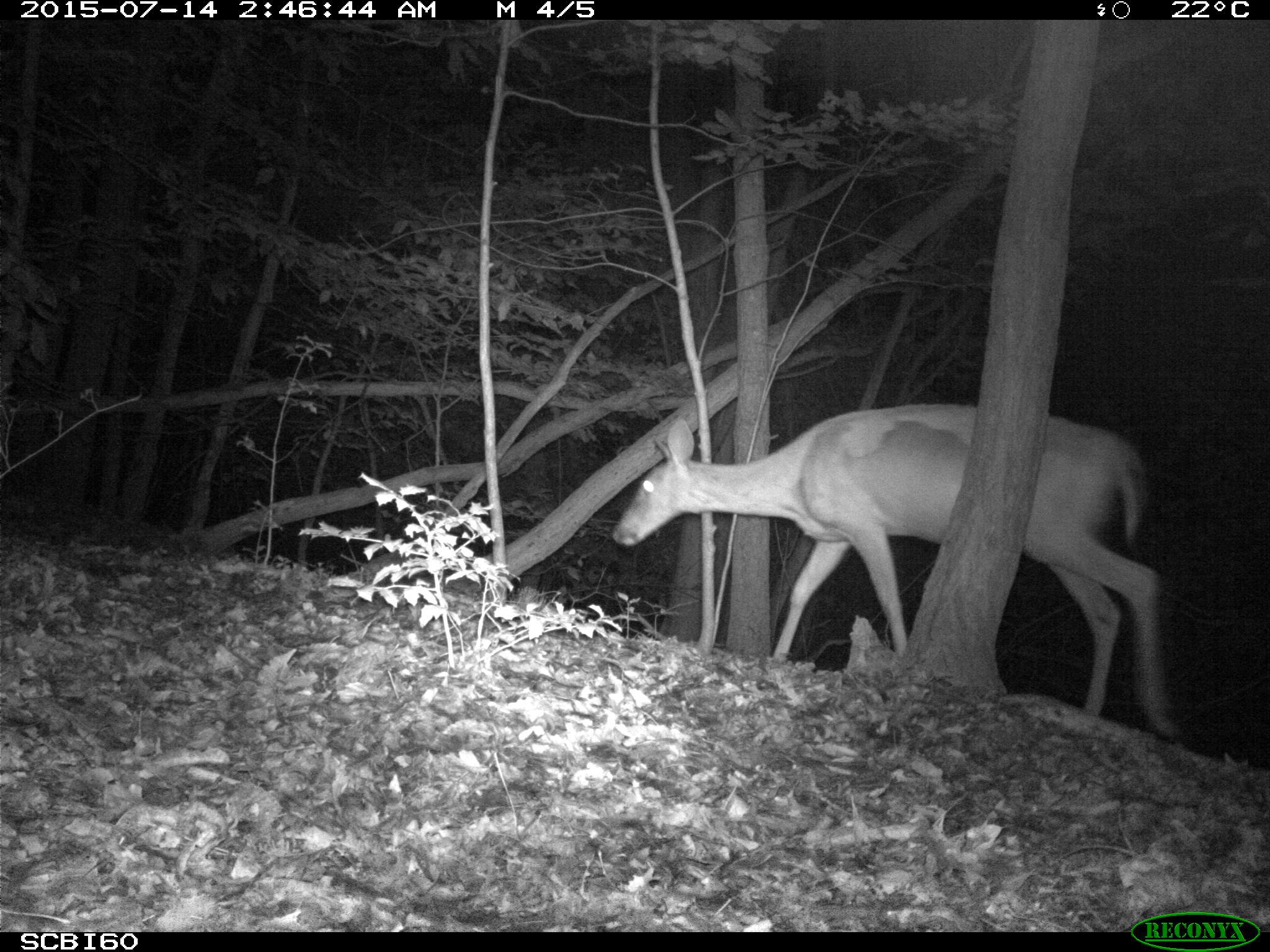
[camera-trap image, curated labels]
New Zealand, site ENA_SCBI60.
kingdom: Animalia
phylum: Chordata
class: Mammalia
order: Artiodactyla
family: Cervidae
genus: Odocoileus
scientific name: Odocoileus virginianus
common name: white-tailed deer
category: white tailed deer